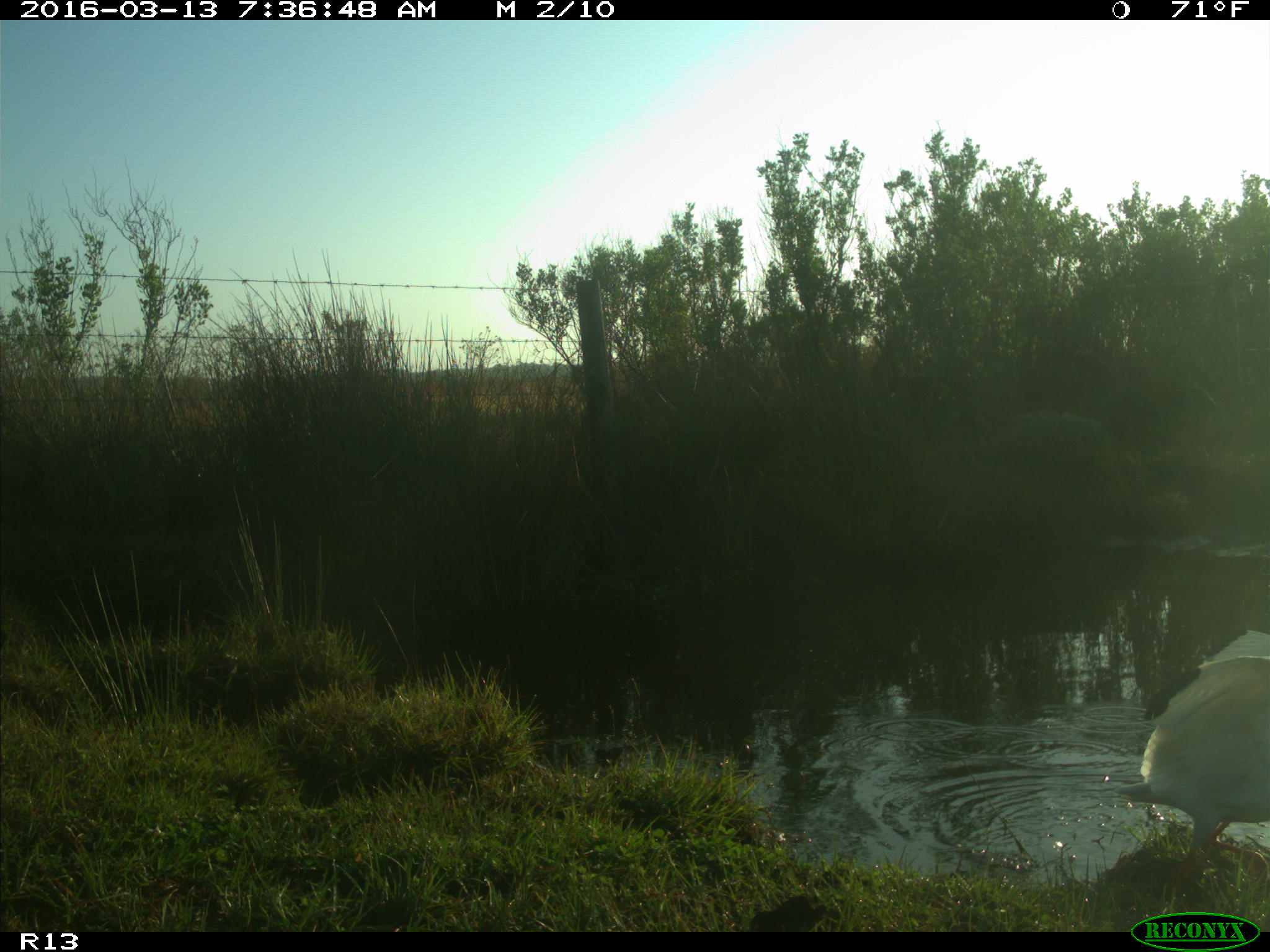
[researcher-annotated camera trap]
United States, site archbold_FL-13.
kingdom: Animalia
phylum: Chordata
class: Aves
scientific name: Aves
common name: birds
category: unidentified bird